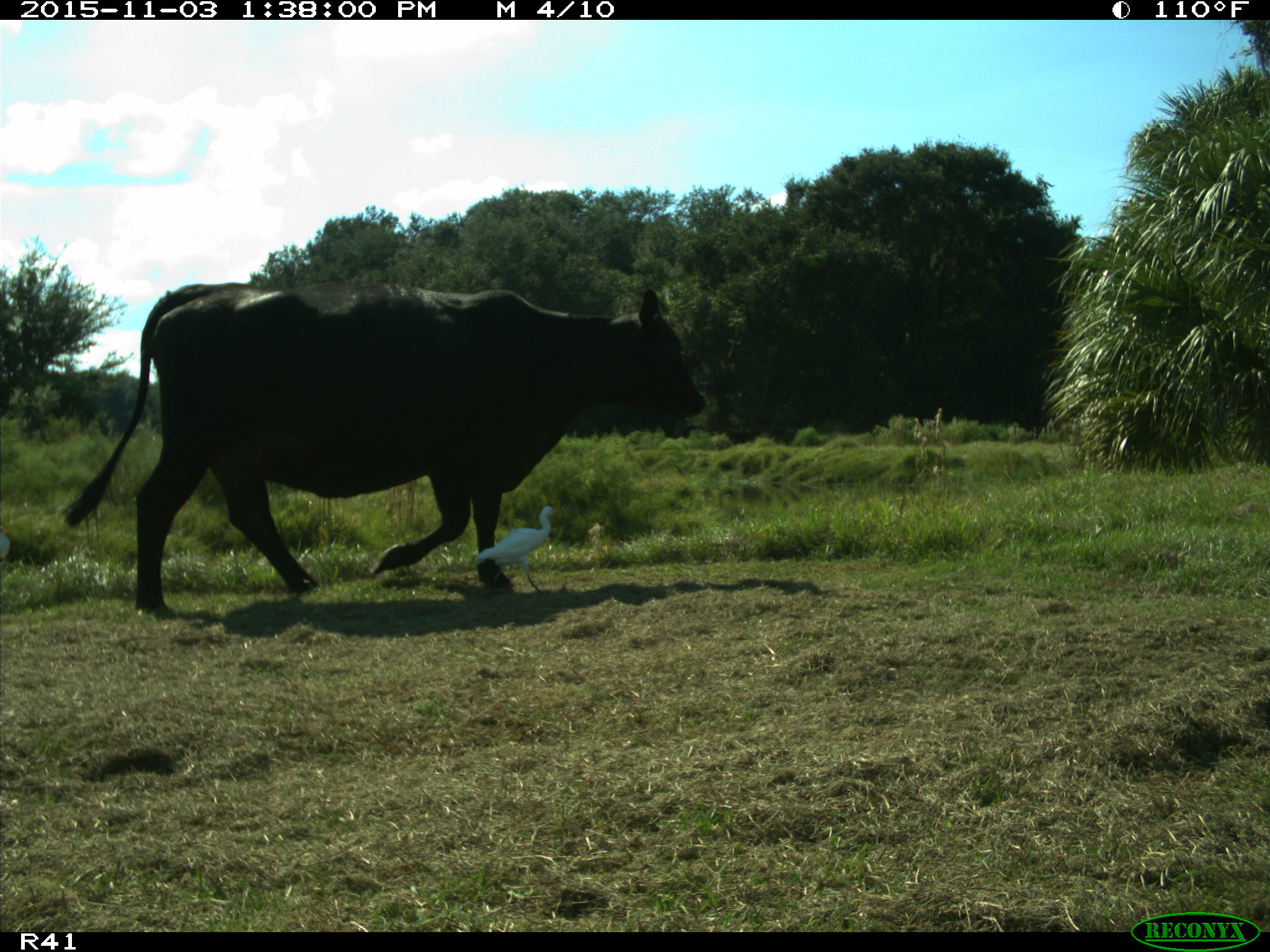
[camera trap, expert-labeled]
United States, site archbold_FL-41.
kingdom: Animalia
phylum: Chordata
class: Mammalia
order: Artiodactyla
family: Bovidae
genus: Bos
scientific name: Bos taurus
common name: domestic cow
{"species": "Bos taurus (domestic cow)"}